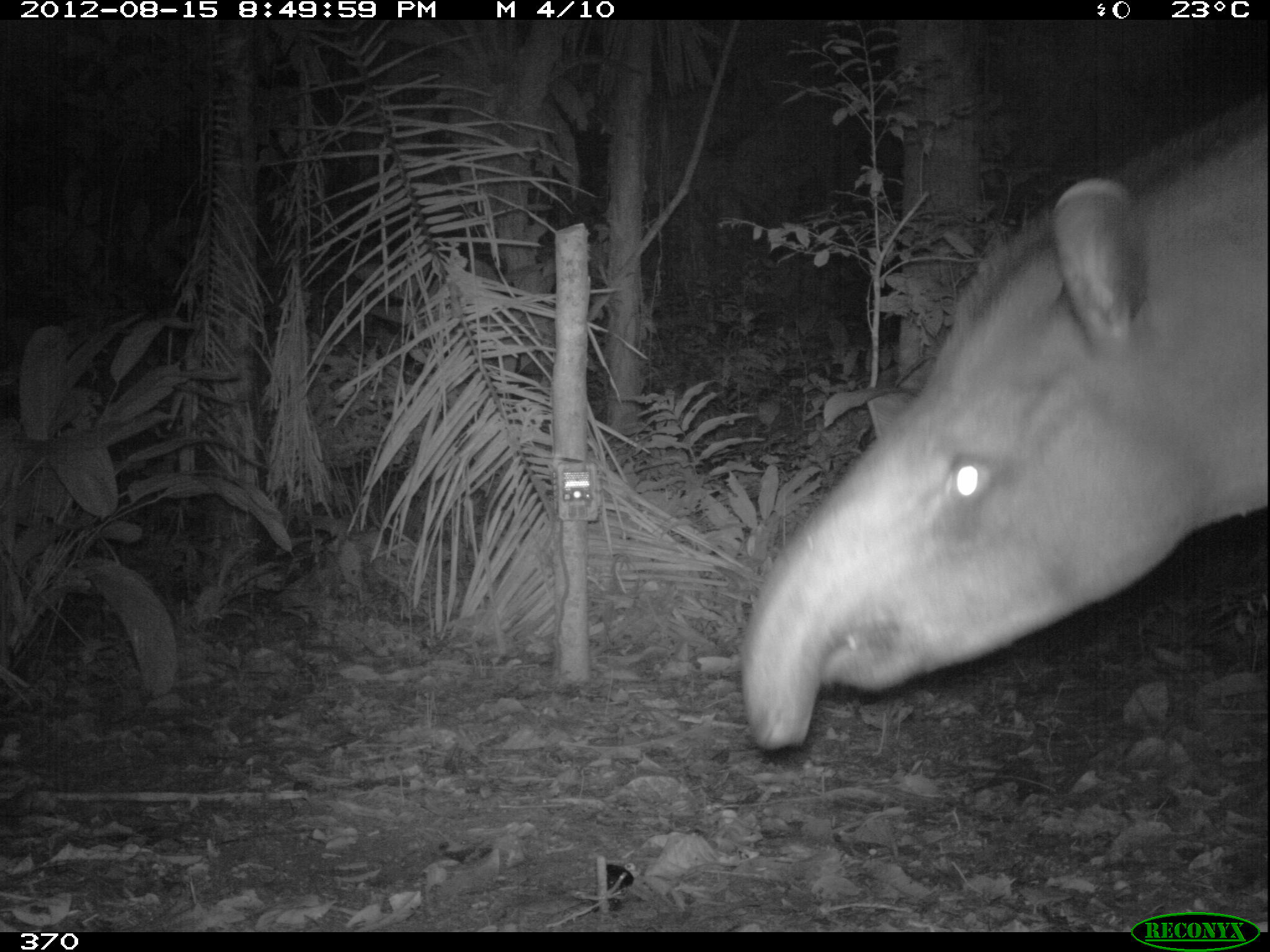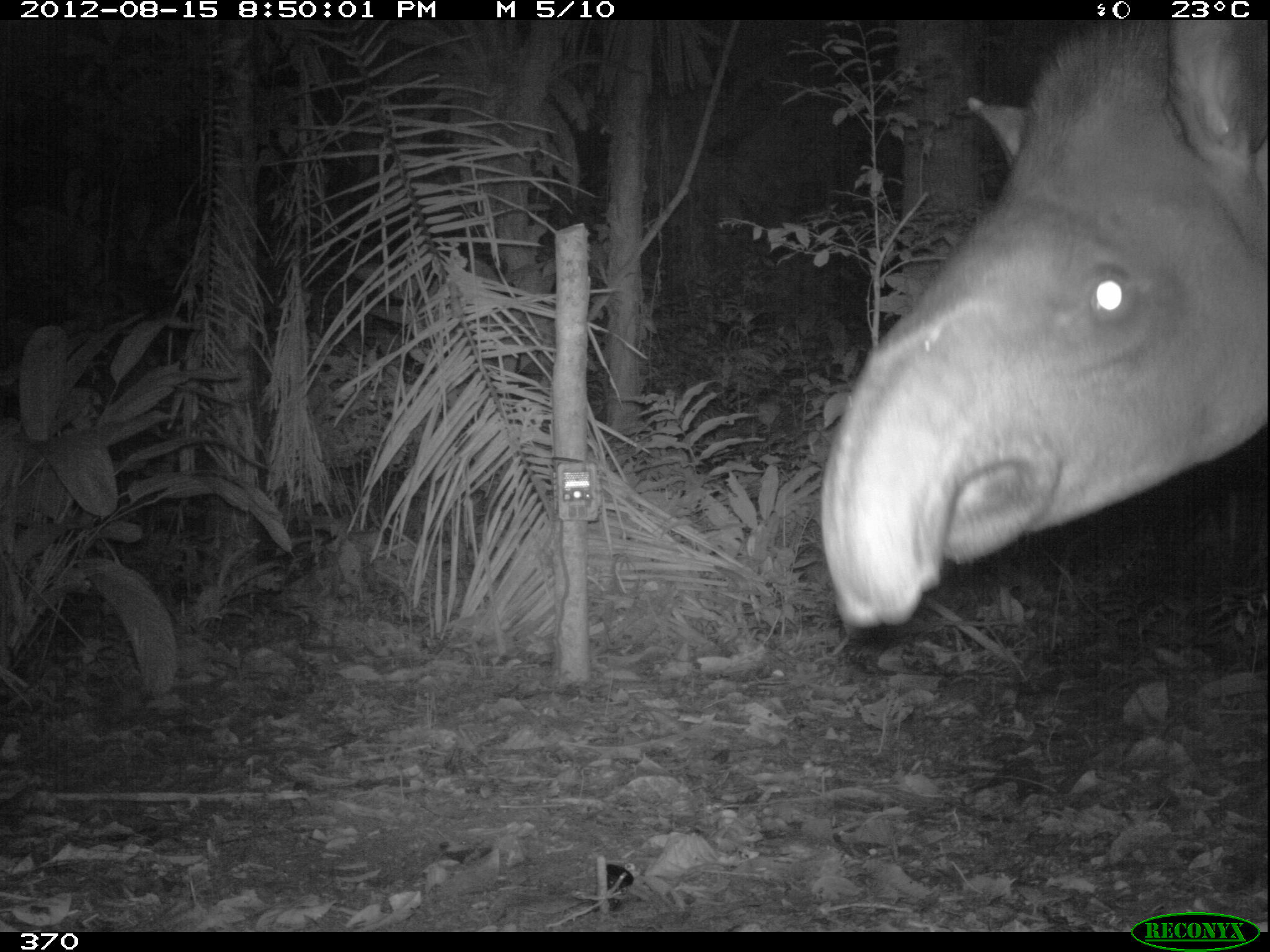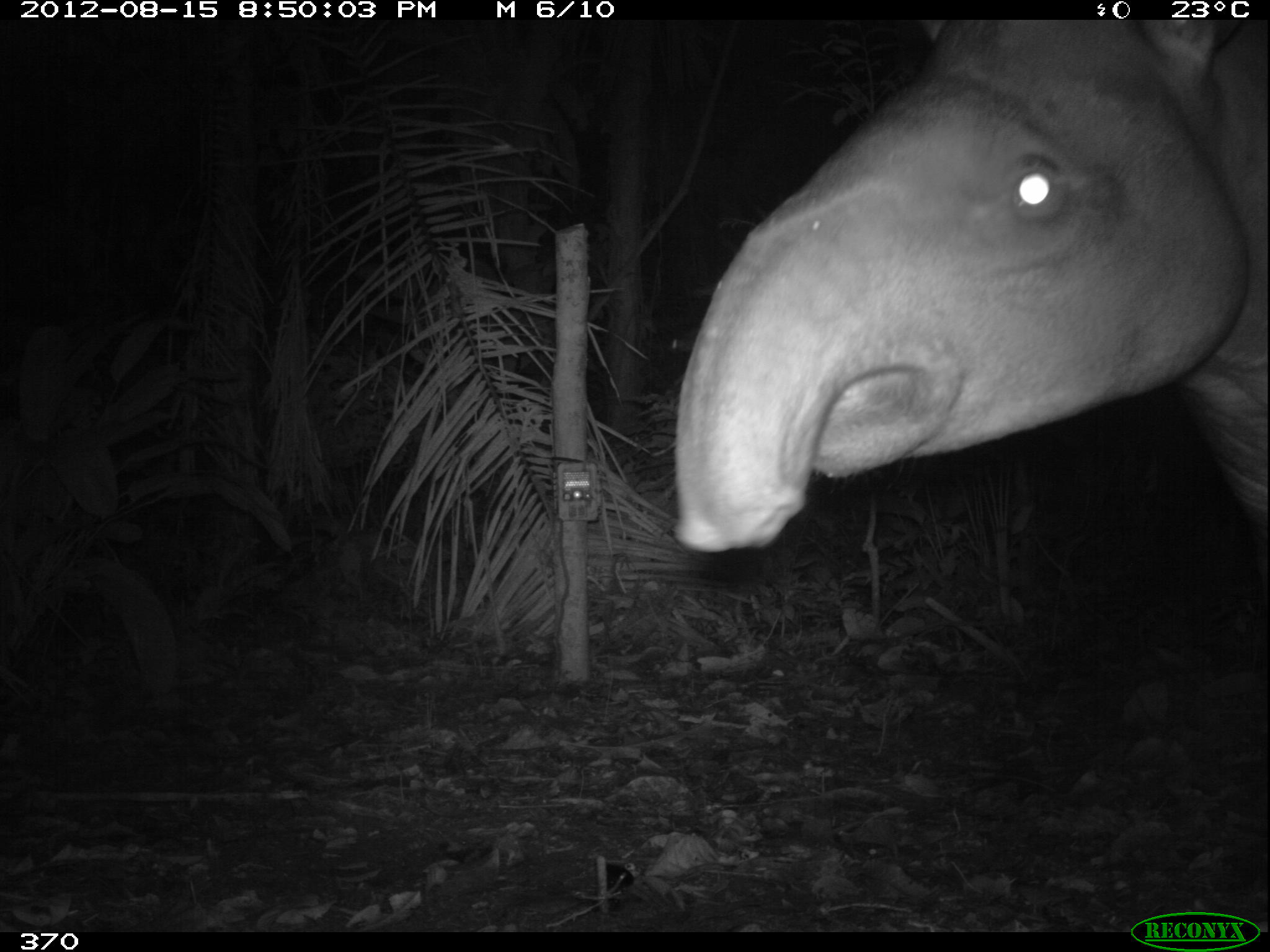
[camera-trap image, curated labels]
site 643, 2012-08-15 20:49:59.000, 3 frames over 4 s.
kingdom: Animalia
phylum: Chordata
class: Mammalia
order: Perissodactyla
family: Tapiridae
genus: Tapirus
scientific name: Tapirus terrestris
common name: south american tapir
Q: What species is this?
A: Tapirus terrestris (south american tapir).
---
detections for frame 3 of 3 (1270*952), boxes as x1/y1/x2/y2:
tapirus terrestris: 671/19/1269/612